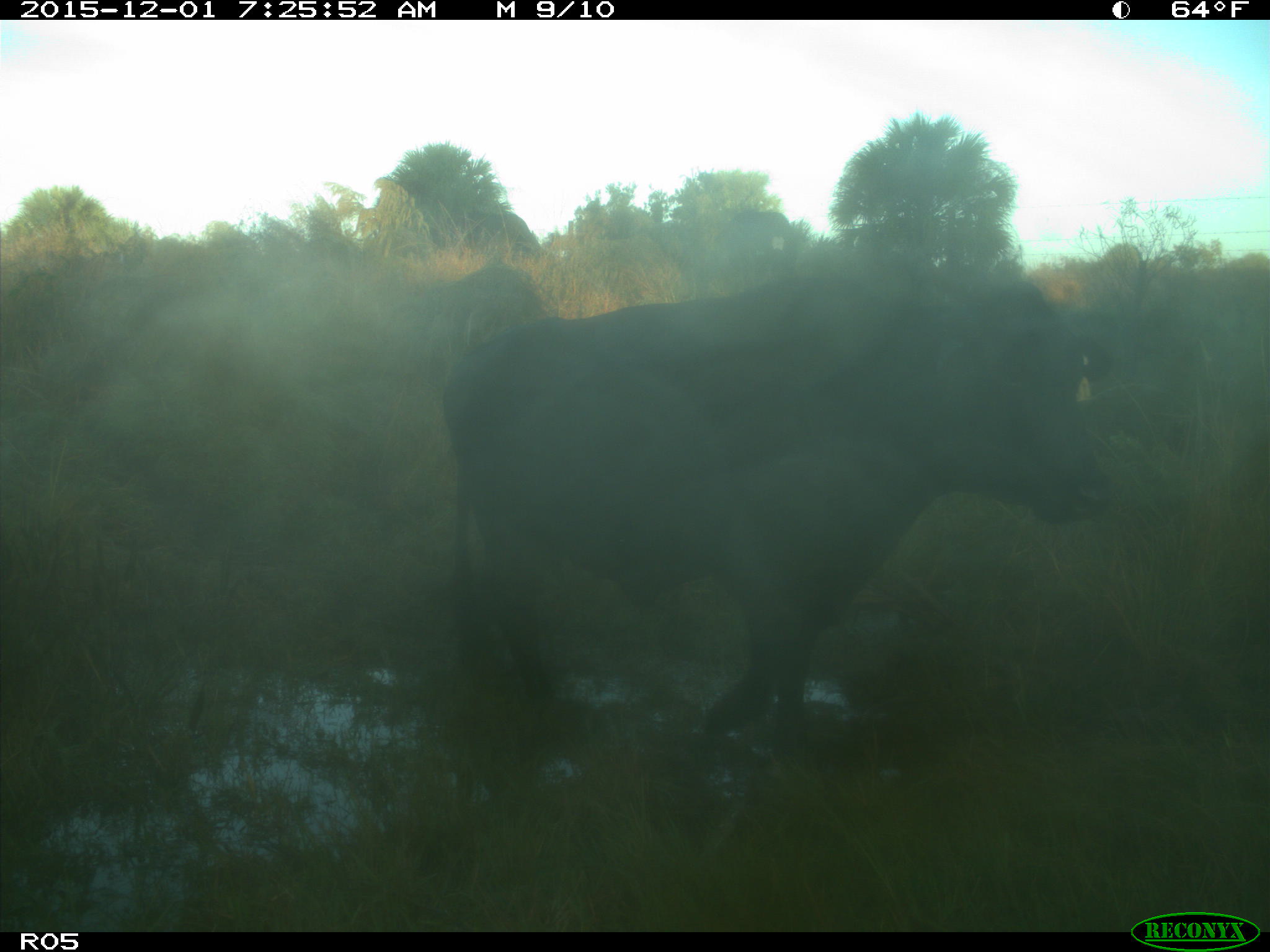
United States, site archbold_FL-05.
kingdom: Animalia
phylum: Chordata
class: Mammalia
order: Artiodactyla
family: Bovidae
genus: Bos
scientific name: Bos taurus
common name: domestic cow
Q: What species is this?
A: Bos taurus (domestic cow).